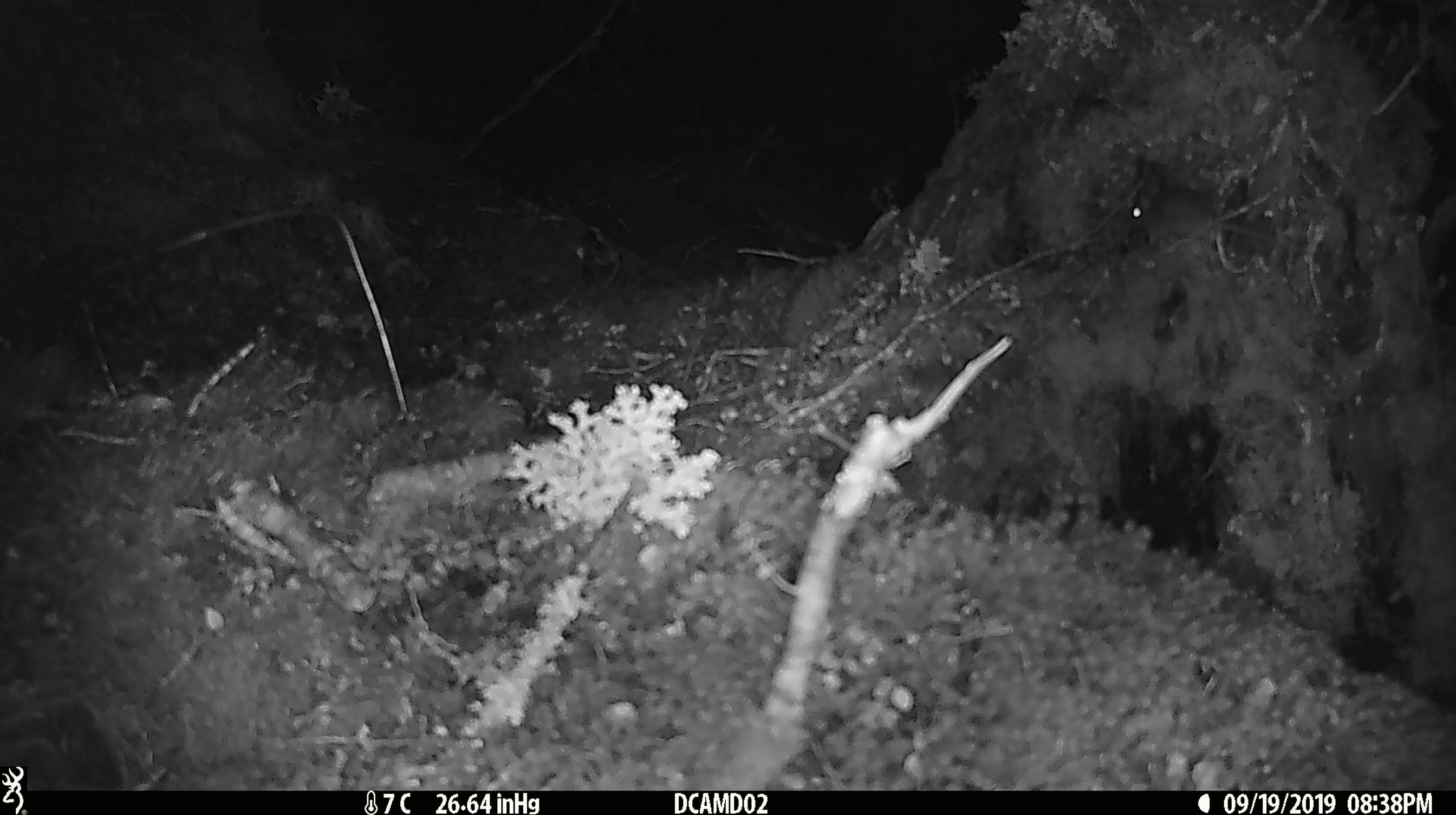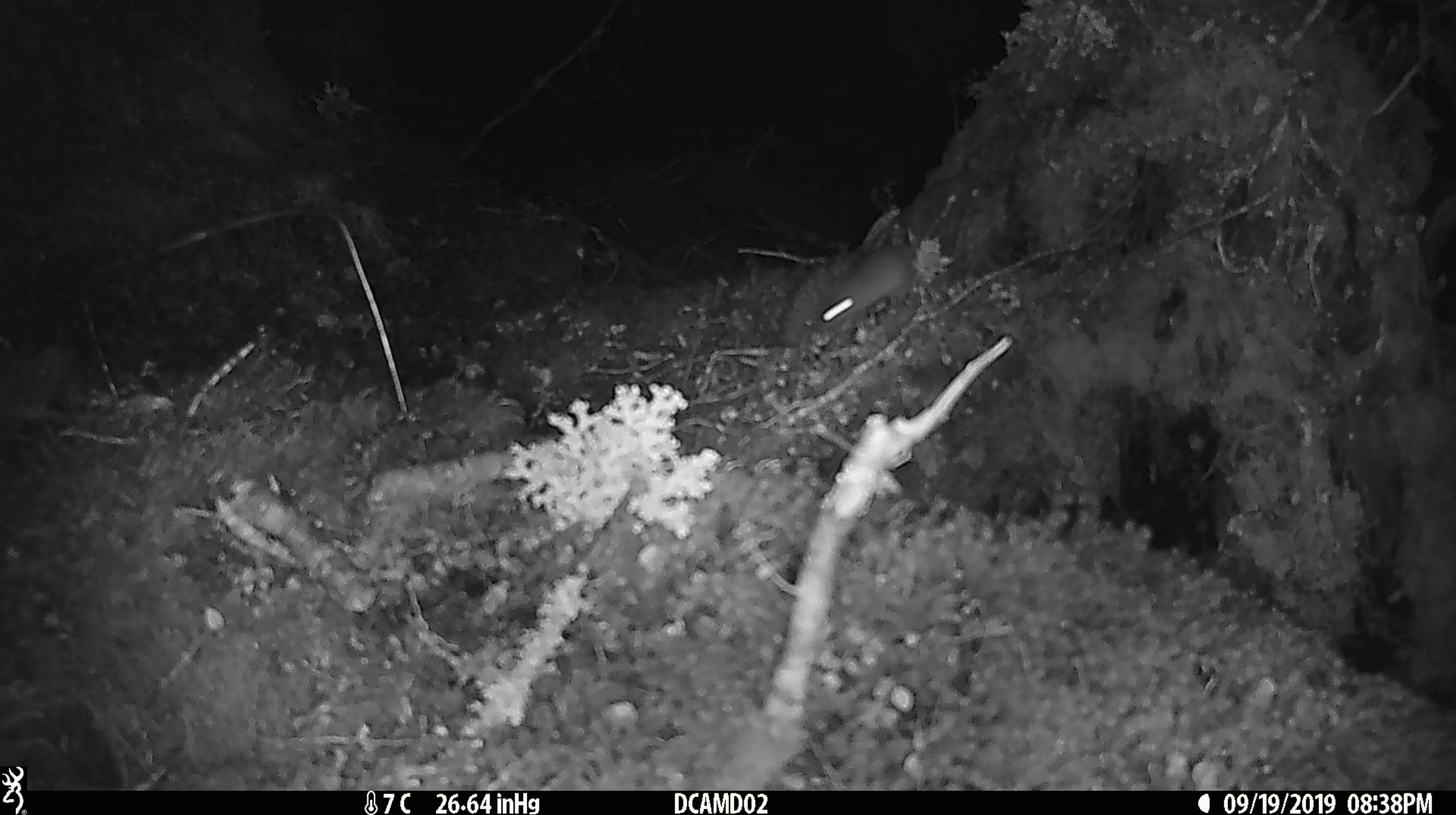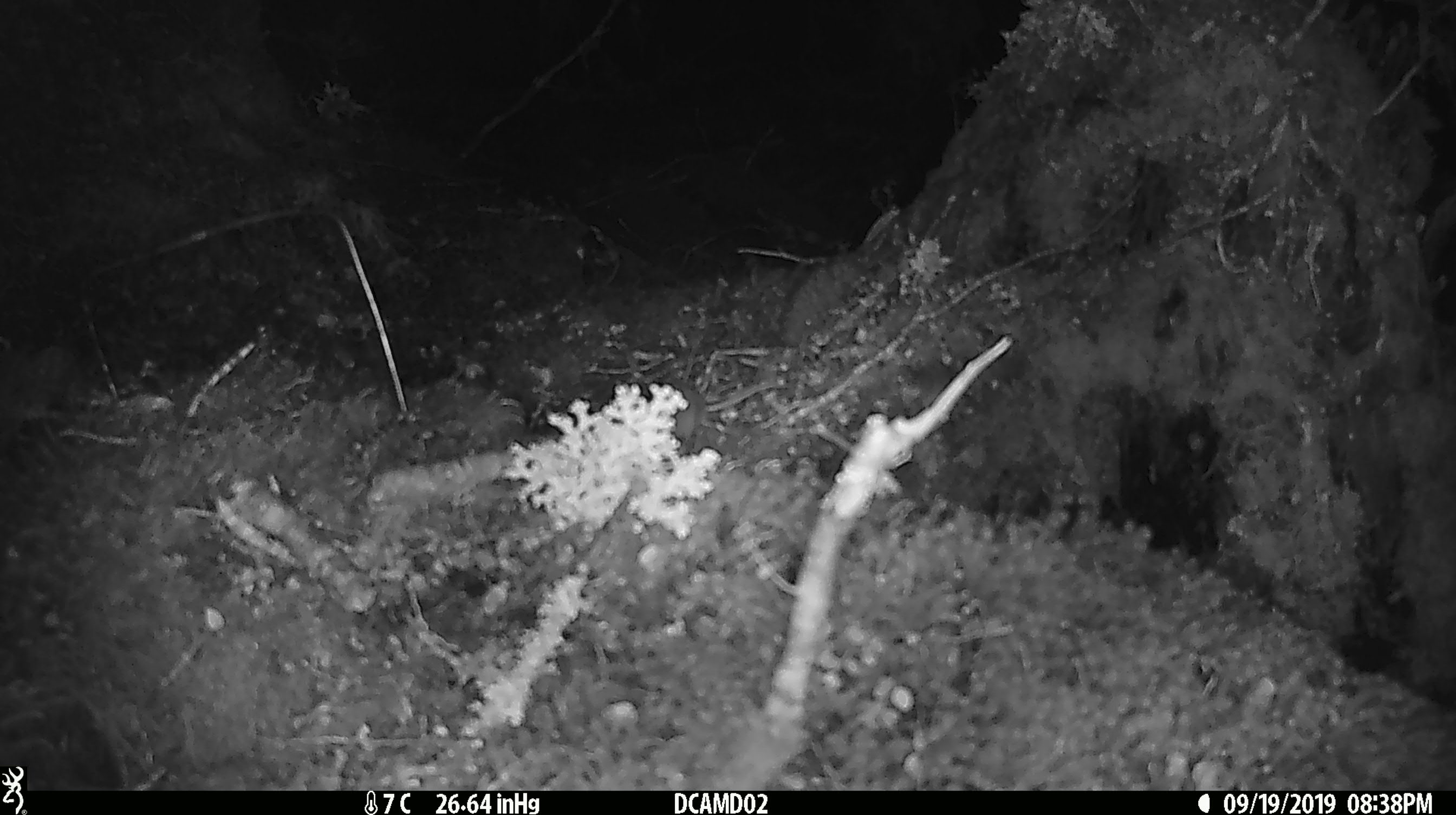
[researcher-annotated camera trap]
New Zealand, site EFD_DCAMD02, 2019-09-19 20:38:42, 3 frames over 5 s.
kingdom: Animalia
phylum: Chordata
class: Mammalia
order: Rodentia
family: Muridae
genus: Mus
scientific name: Mus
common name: mouse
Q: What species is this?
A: Mouse (Mus).